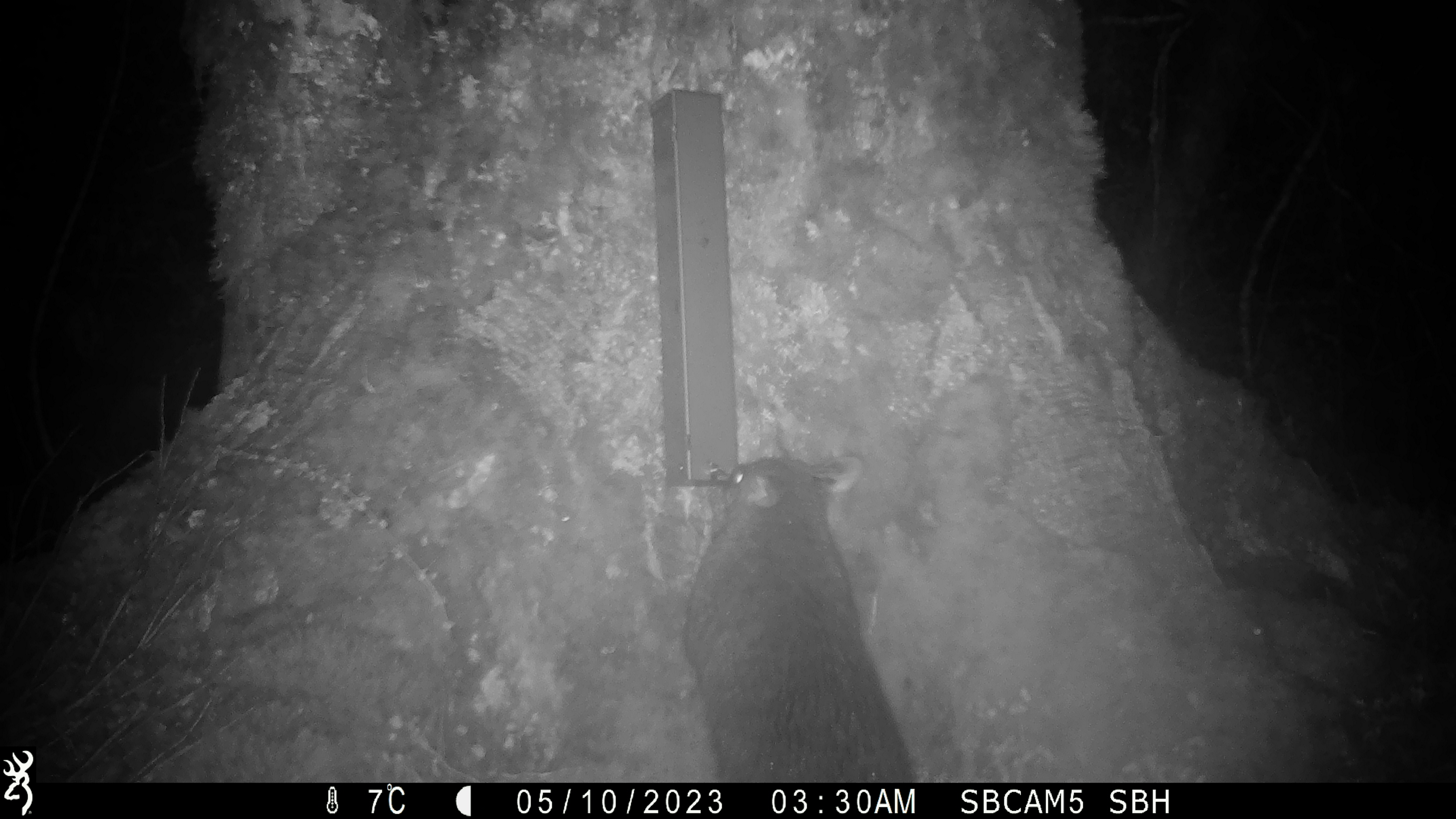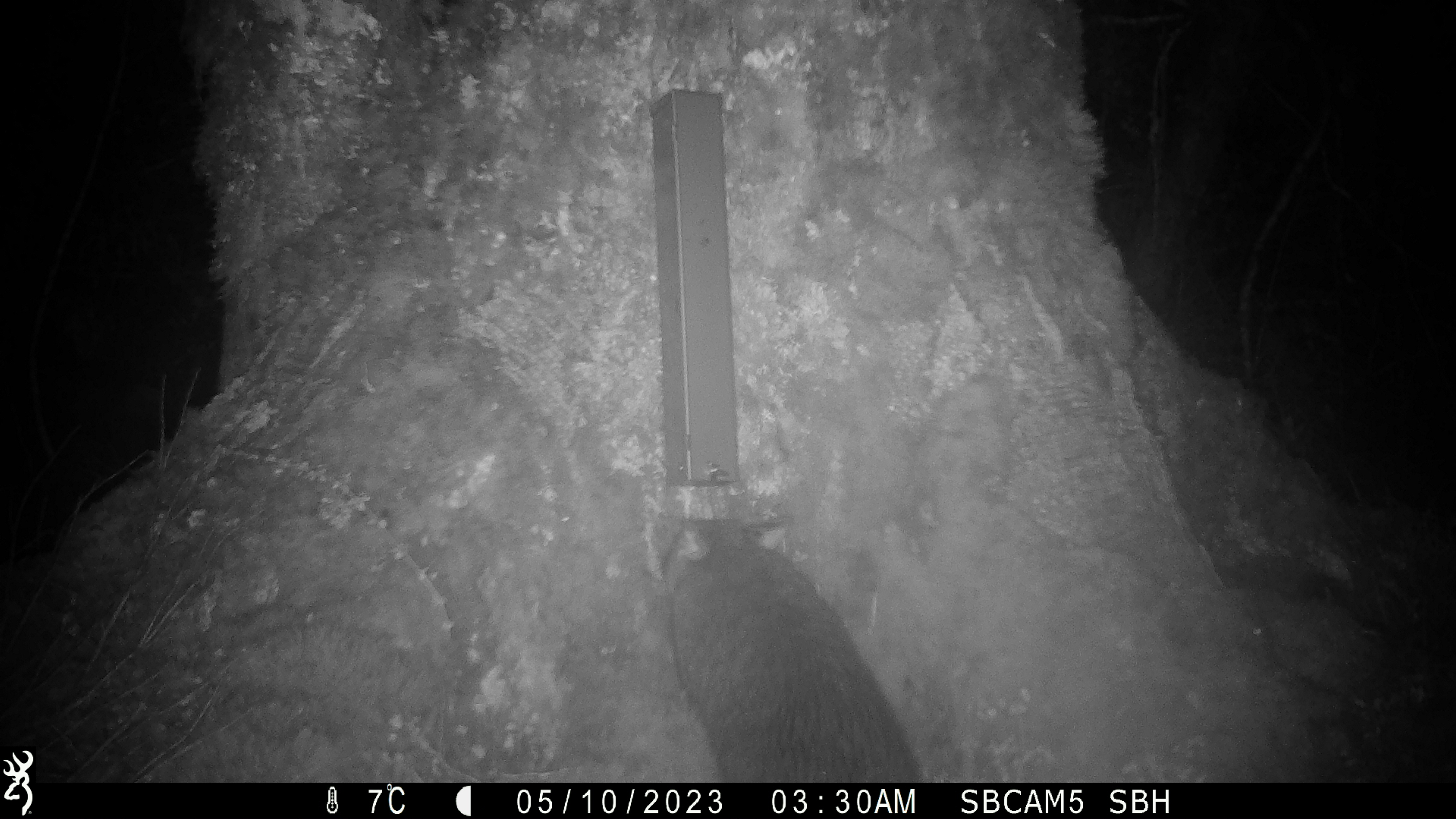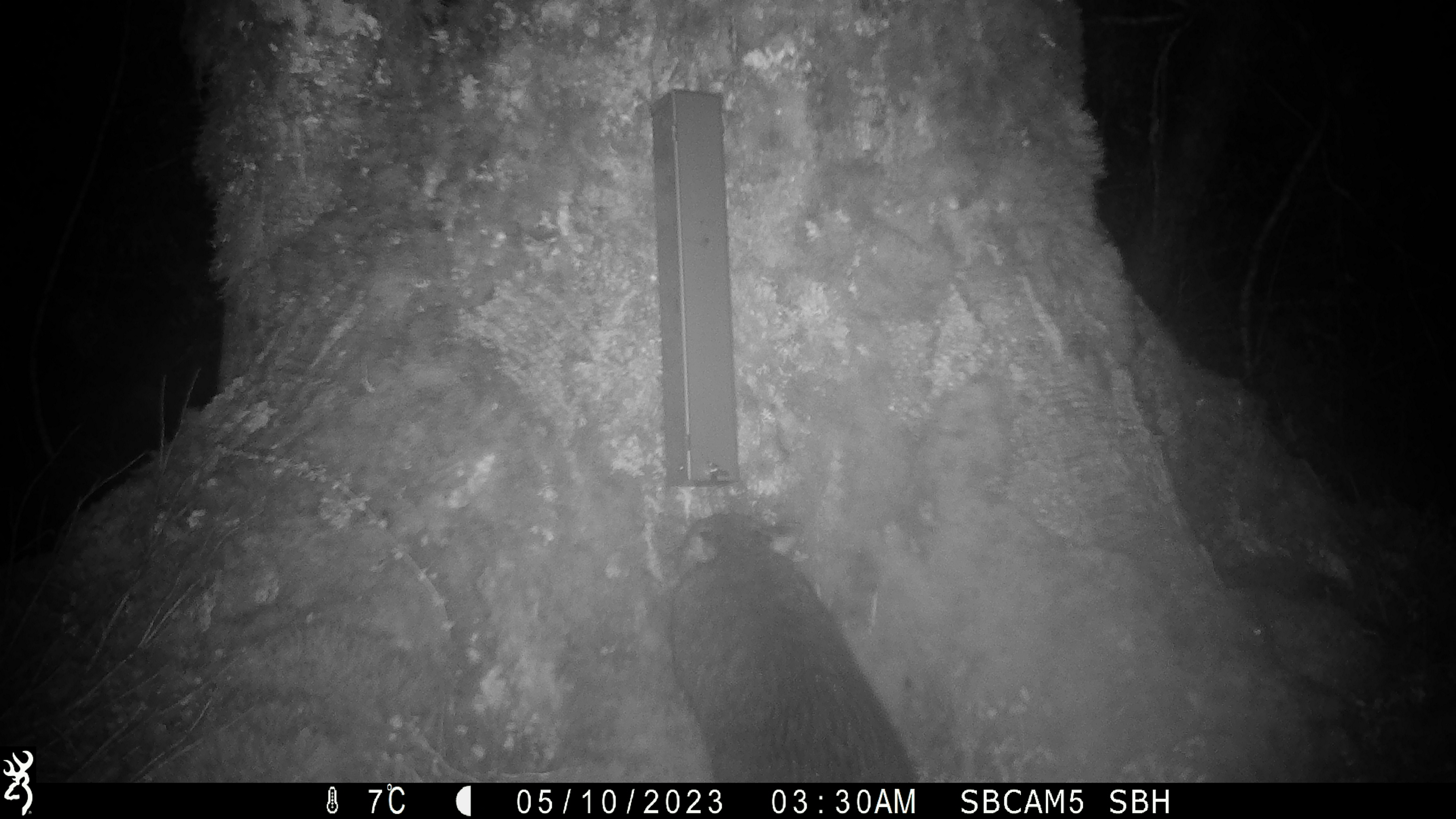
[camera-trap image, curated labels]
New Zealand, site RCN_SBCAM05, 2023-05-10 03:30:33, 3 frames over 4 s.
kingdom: Animalia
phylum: Chordata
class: Mammalia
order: Diprotodontia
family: Phalangeridae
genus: Trichosurus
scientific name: Trichosurus vulpecula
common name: common brushtail possum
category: possum